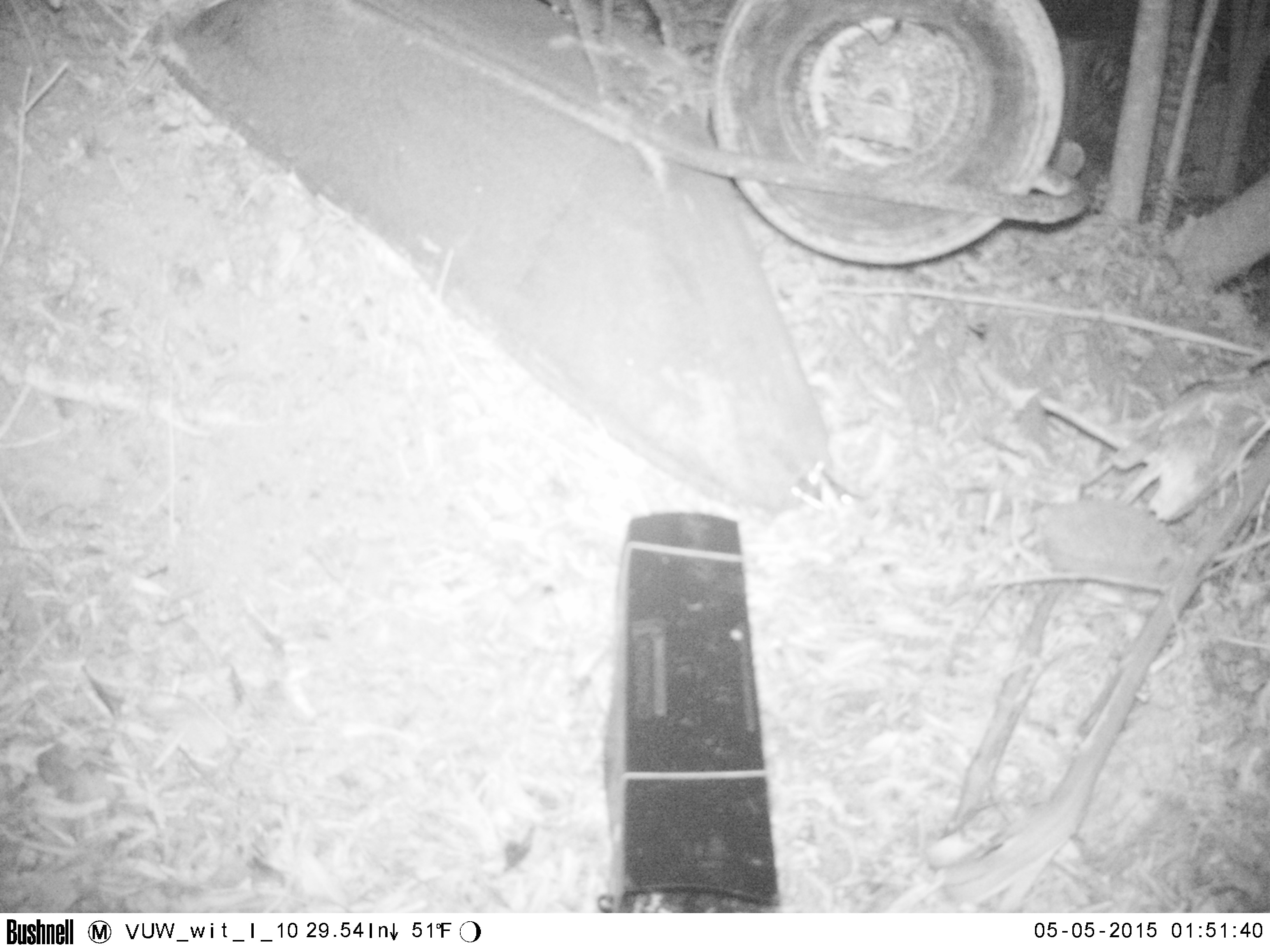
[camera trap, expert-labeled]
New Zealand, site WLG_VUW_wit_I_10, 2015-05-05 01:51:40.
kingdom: Animalia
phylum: Chordata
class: Mammalia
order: Eulipotyphla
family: Erinaceidae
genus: Erinaceus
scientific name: Erinaceus europaeus europaeus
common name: european hedgehog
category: hedgehog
Hedgehog (european hedgehog) (Erinaceus europaeus europaeus).